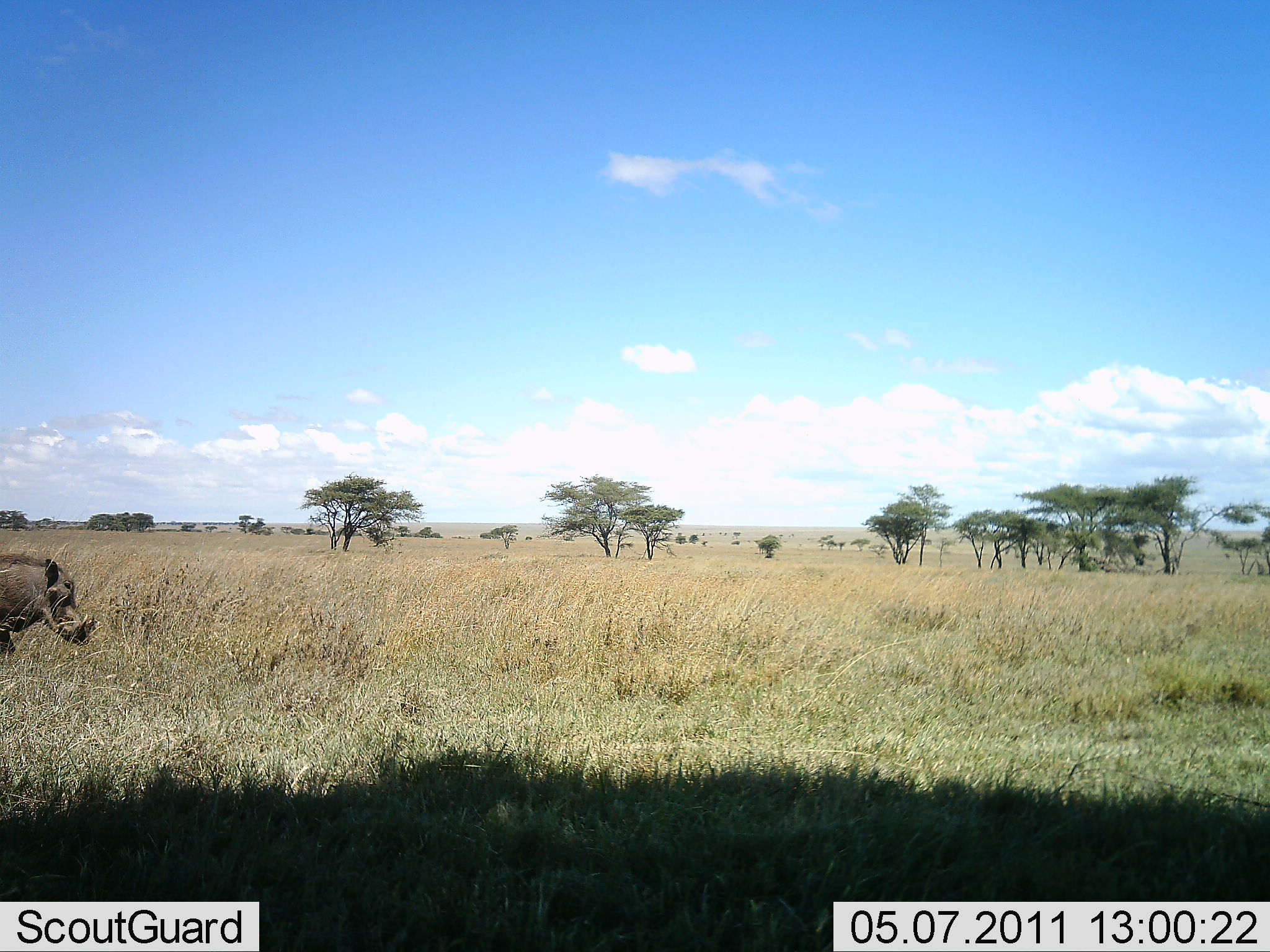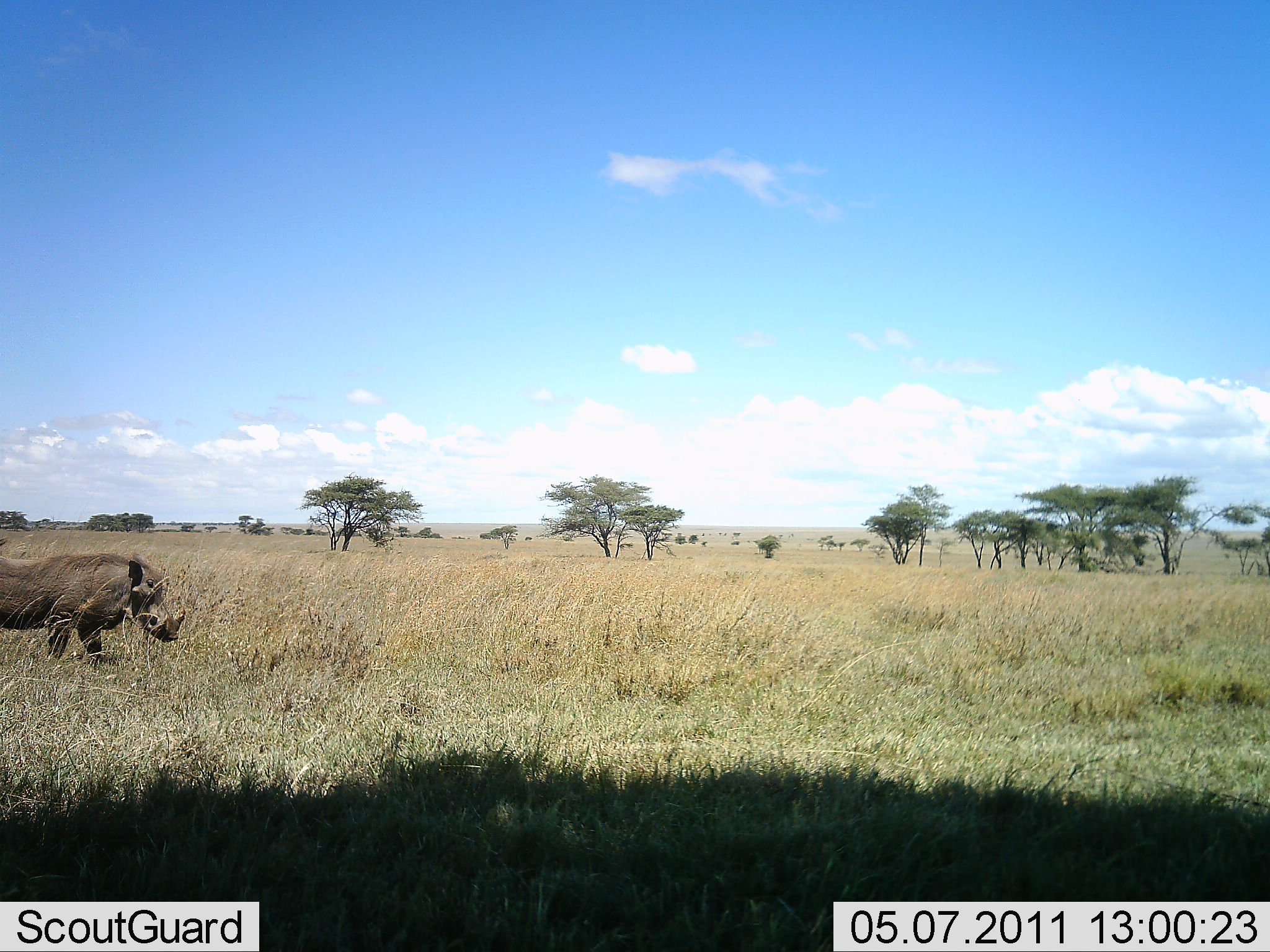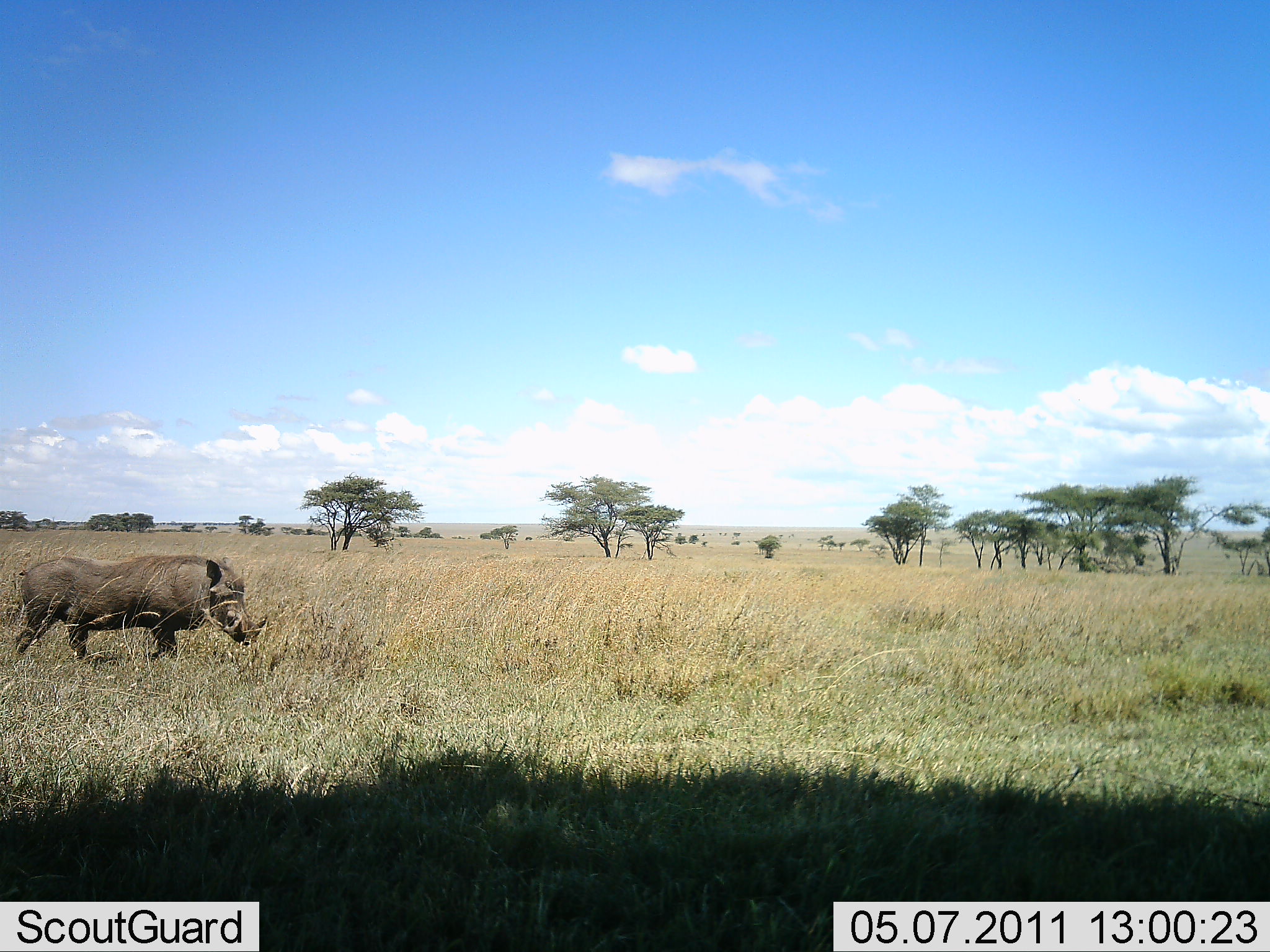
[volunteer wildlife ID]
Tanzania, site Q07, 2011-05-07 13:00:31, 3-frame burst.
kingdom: Animalia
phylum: Chordata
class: Mammalia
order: Artiodactyla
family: Suidae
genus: Phacochoerus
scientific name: Phacochoerus africanus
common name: warthog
Warthog (Phacochoerus africanus), count 1. Behavior (volunteer vote fractions): standing 0%, resting 0%, moving 100%, interacting 0%. Young present (vote fraction): 0%. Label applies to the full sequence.